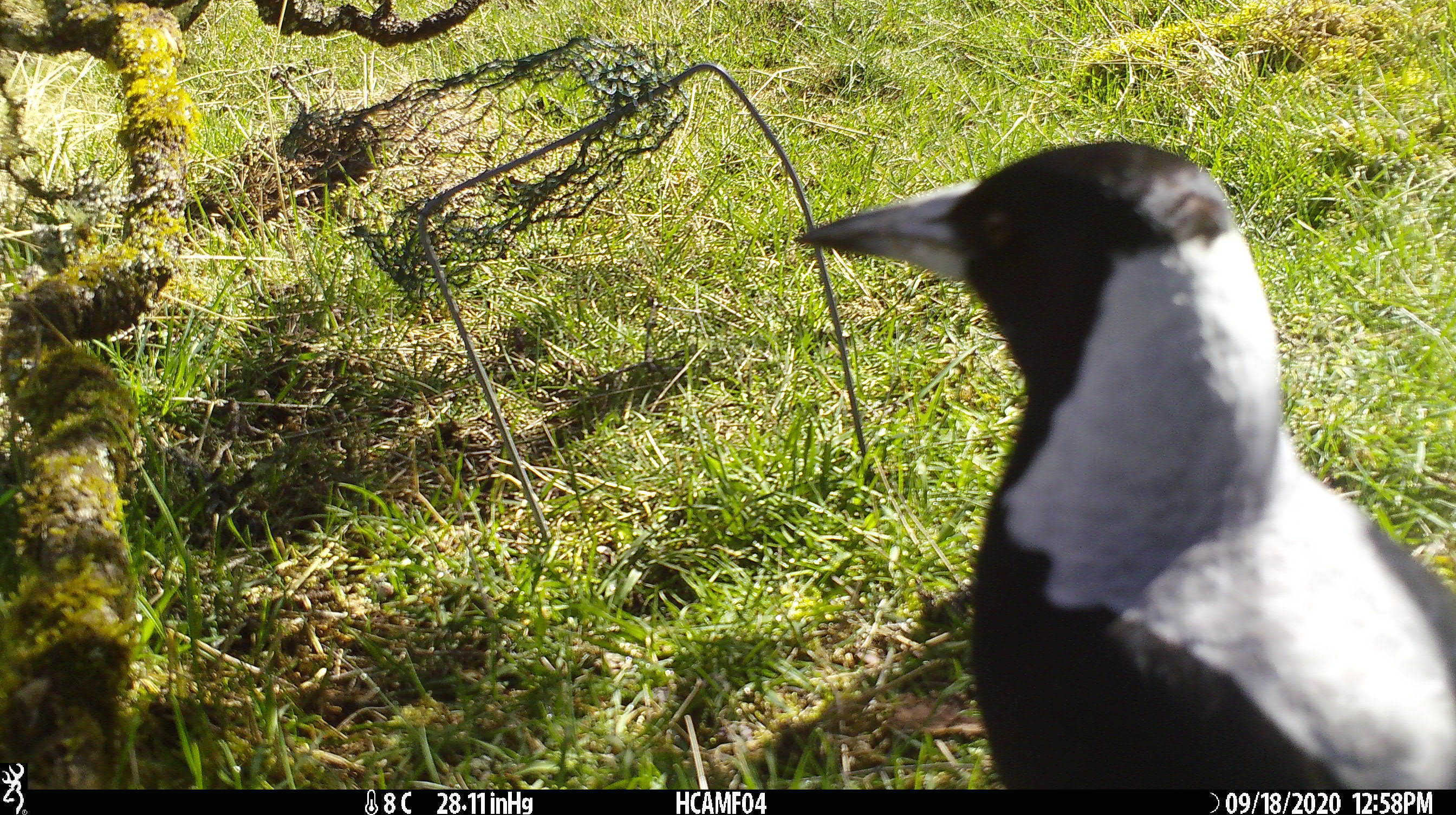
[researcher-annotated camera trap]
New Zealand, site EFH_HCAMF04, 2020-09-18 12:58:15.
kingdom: Animalia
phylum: Chordata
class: Aves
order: Passeriformes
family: Artamidae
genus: Gymnorhina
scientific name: Gymnorhina tibicen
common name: australian magpie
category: magpie